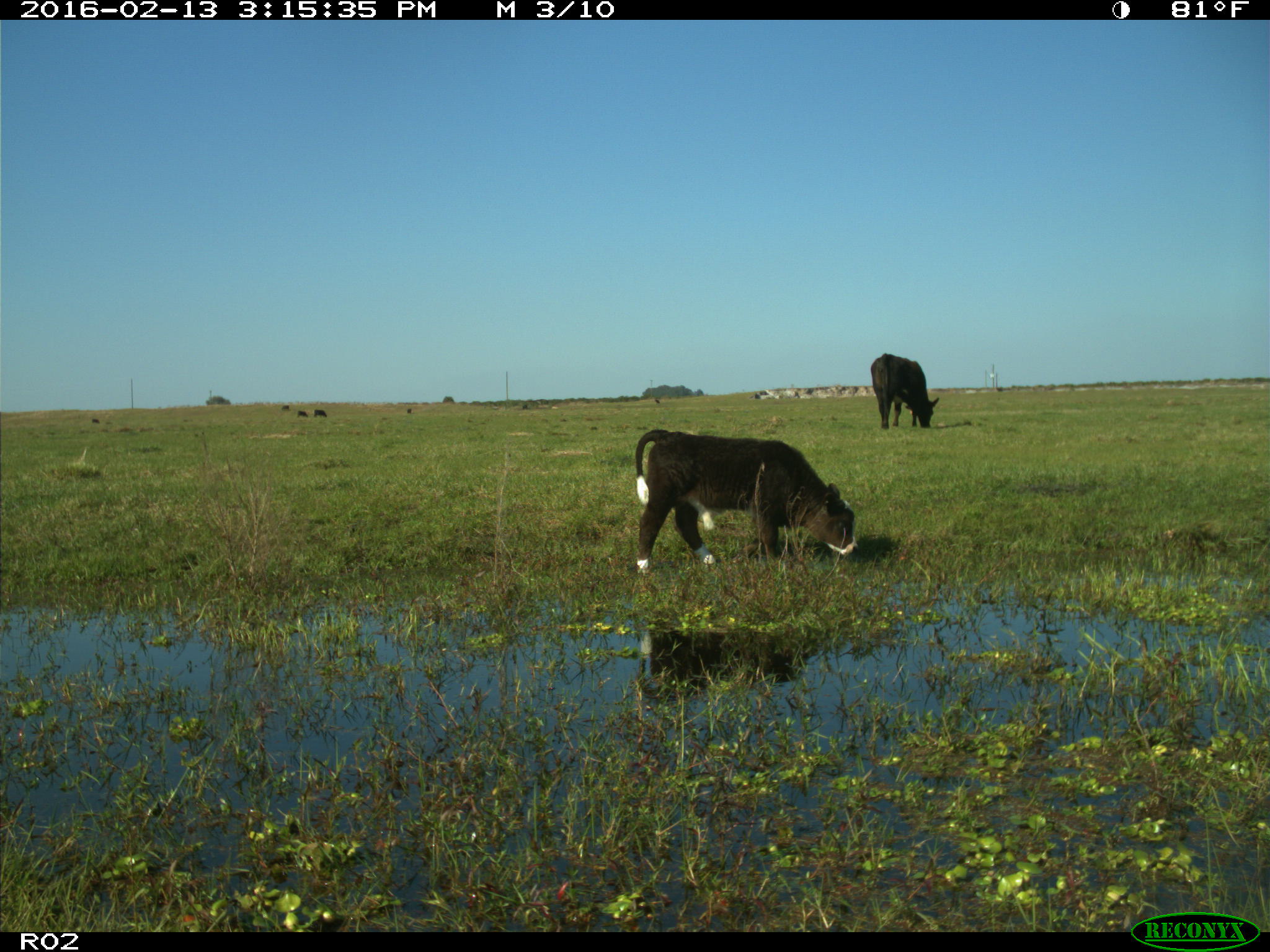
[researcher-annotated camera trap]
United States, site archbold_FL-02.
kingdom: Animalia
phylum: Chordata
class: Mammalia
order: Artiodactyla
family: Bovidae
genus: Bos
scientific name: Bos taurus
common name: domestic cow